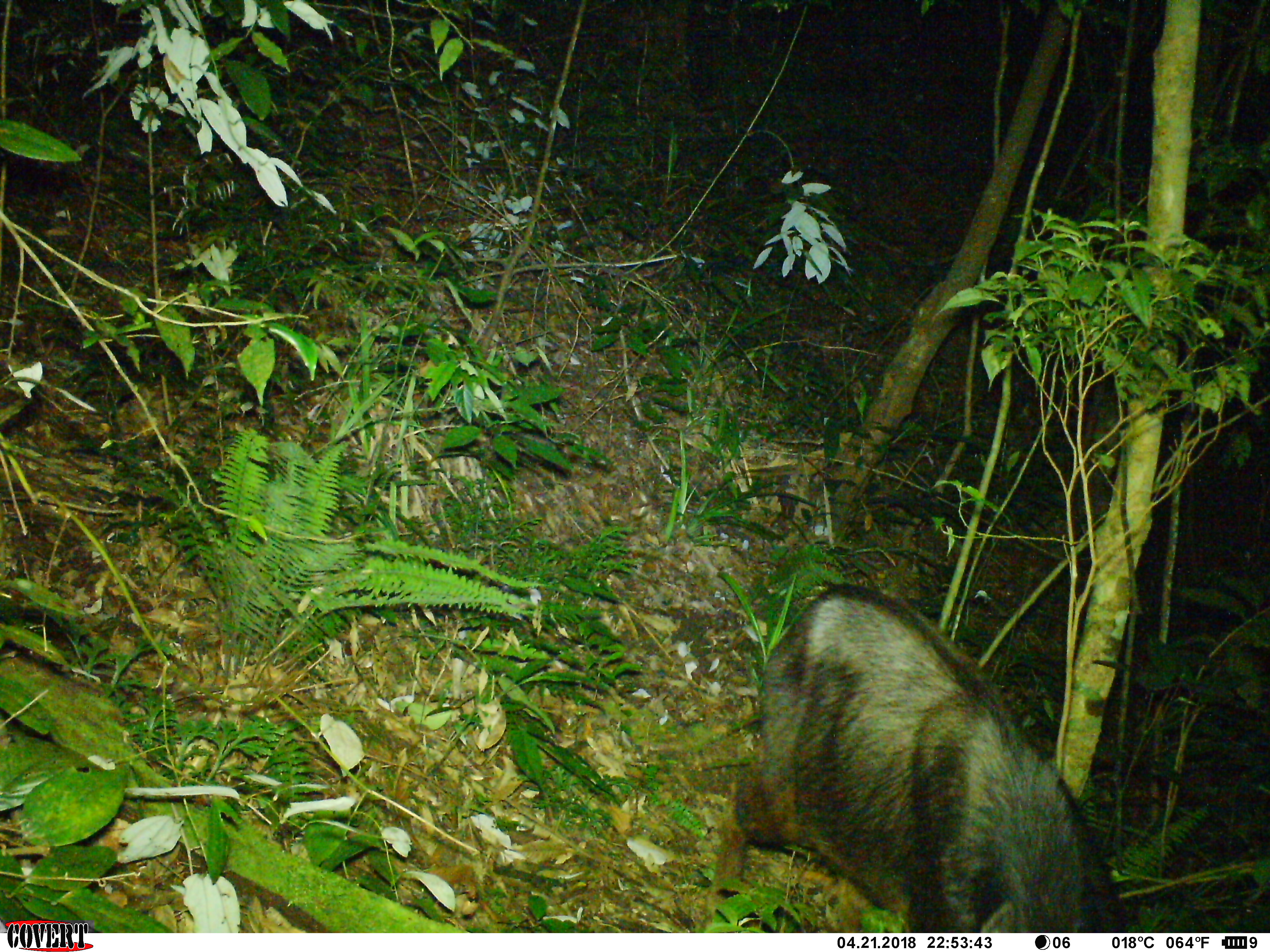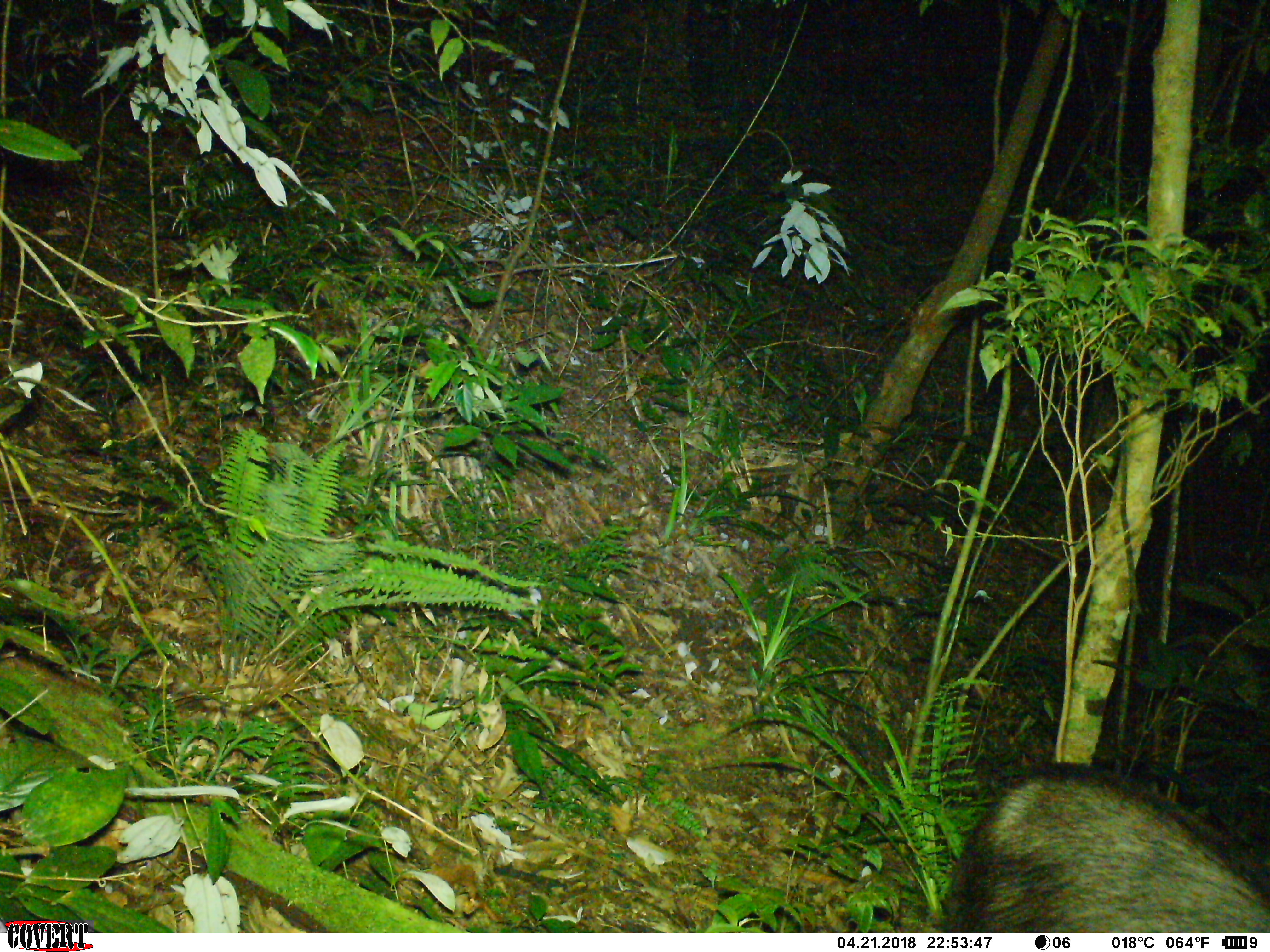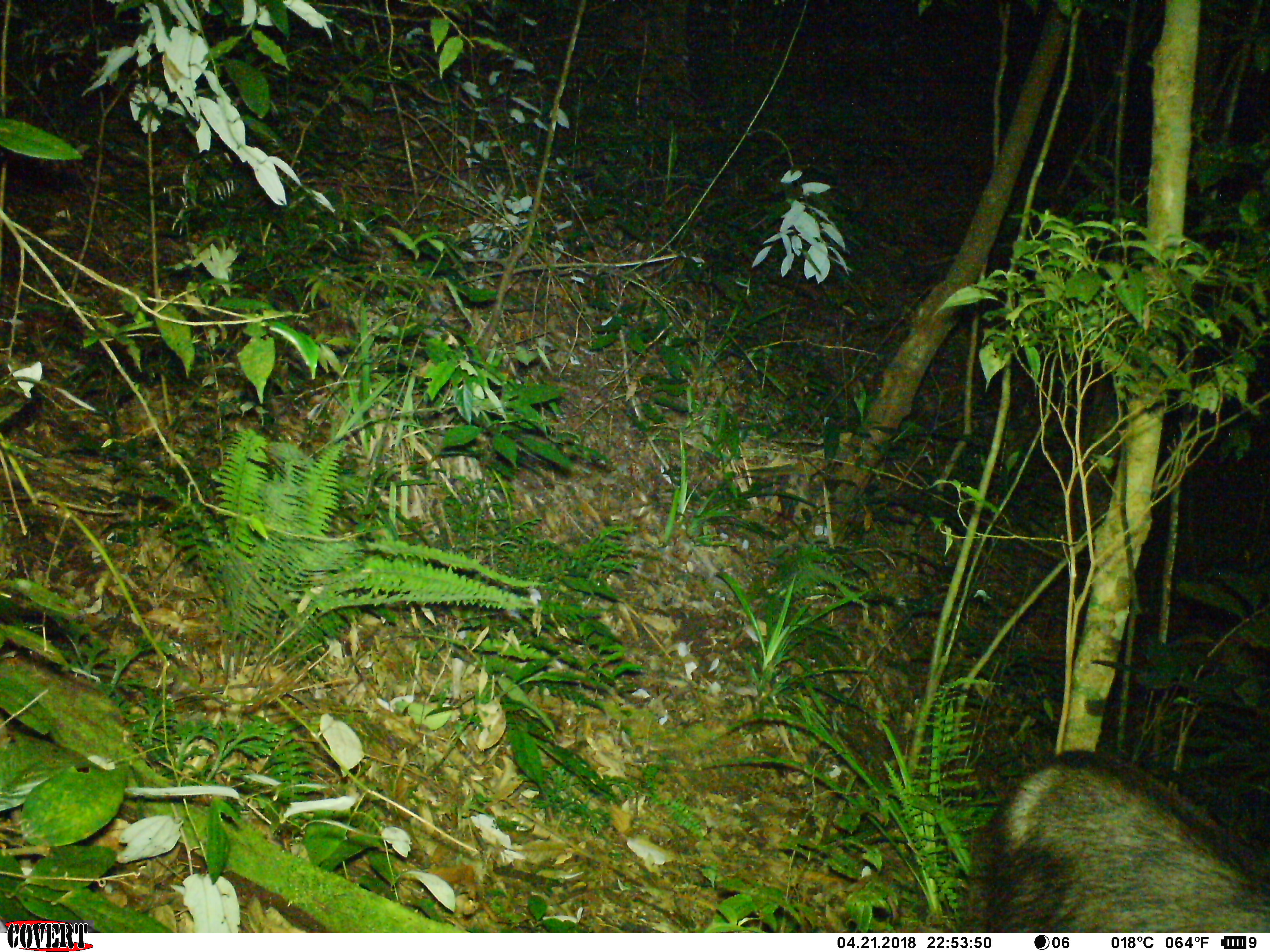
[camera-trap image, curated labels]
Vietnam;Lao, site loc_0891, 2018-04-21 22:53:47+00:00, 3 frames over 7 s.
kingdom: Animalia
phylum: Chordata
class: Mammalia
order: Artiodactyla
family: Bovidae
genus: Capricornis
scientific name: Capricornis sumatraensis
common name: chinese serow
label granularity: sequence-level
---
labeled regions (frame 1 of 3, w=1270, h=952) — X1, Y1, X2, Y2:
chinese serow: 707, 581, 1124, 930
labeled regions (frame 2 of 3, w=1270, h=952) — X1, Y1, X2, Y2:
chinese serow: 942, 762, 1270, 932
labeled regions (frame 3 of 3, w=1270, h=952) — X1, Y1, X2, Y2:
chinese serow: 962, 749, 1270, 932